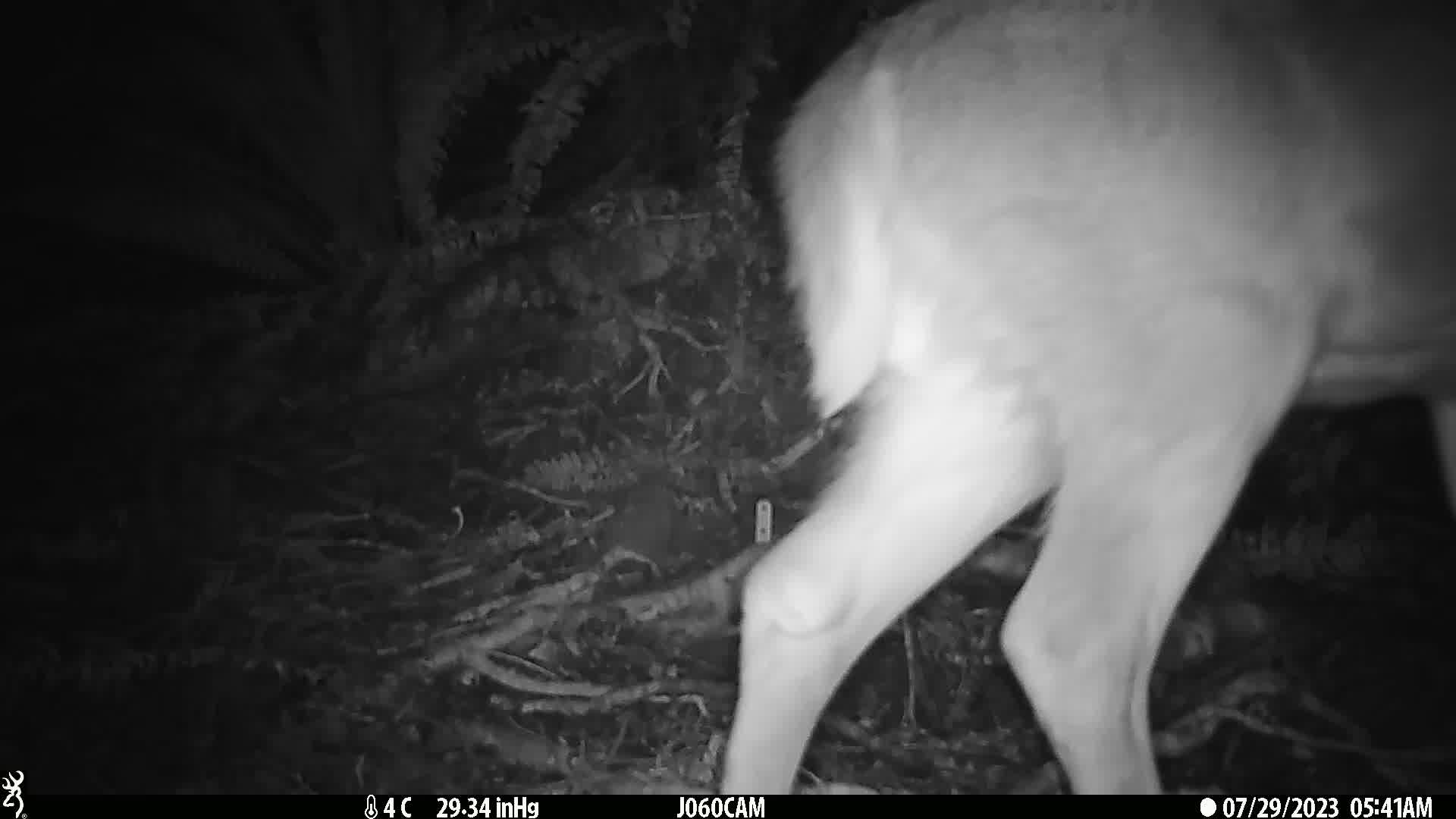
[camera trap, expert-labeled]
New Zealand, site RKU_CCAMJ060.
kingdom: Animalia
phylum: Chordata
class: Mammalia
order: Artiodactyla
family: Cervidae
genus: Odocoileus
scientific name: Odocoileus virginianus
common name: white-tailed deer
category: white tailed deer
White tailed deer (white-tailed deer) (Odocoileus virginianus).